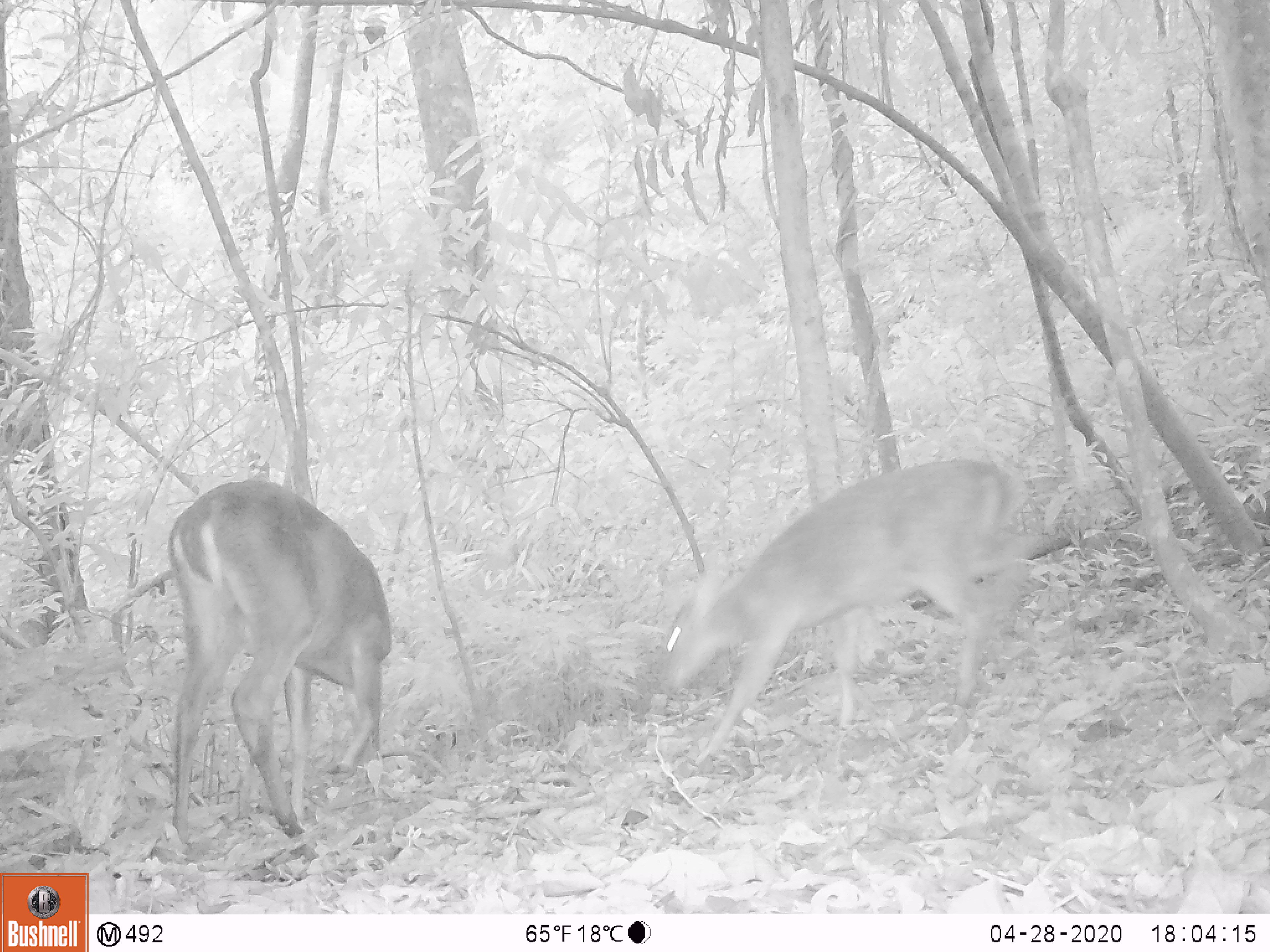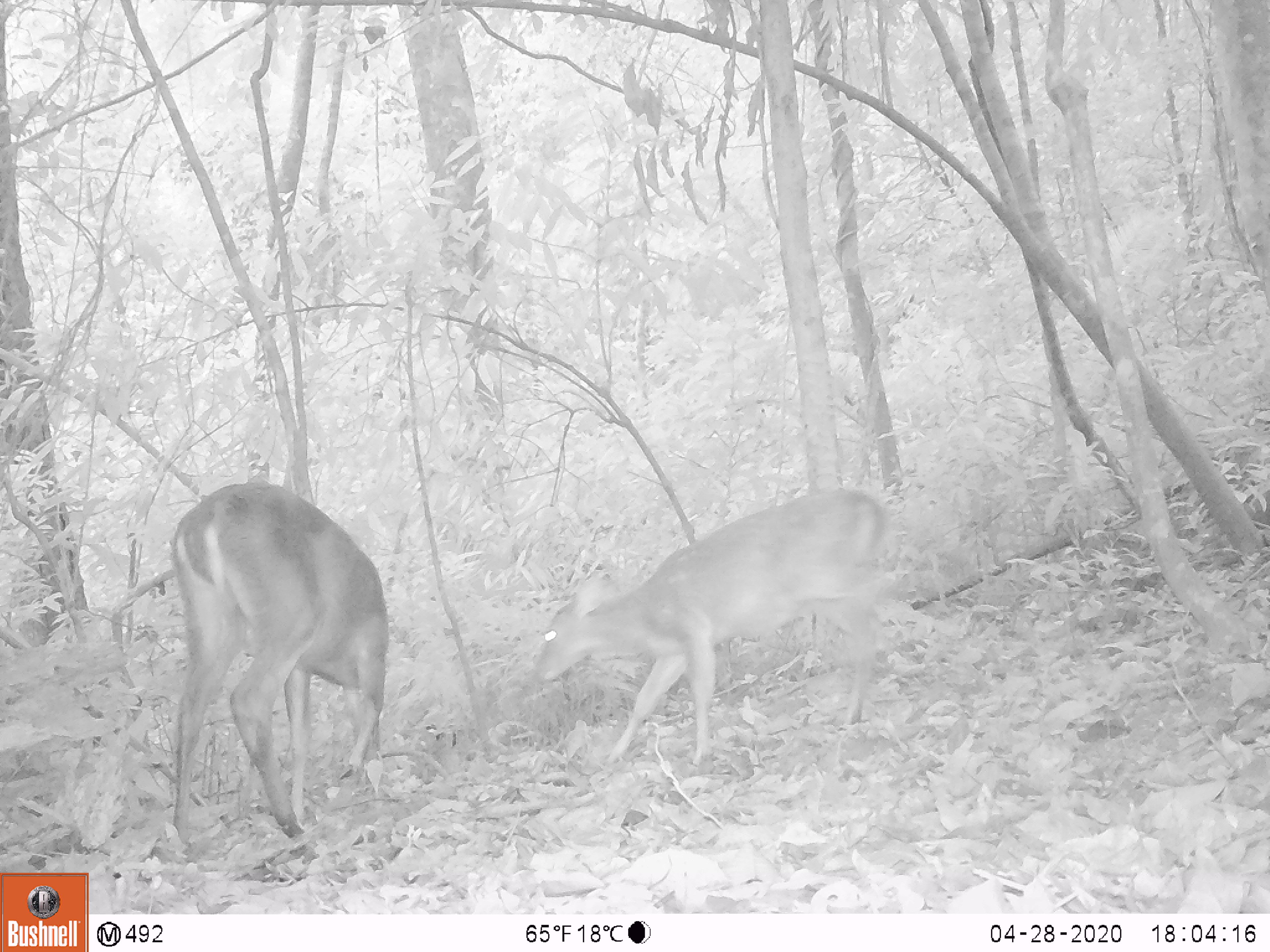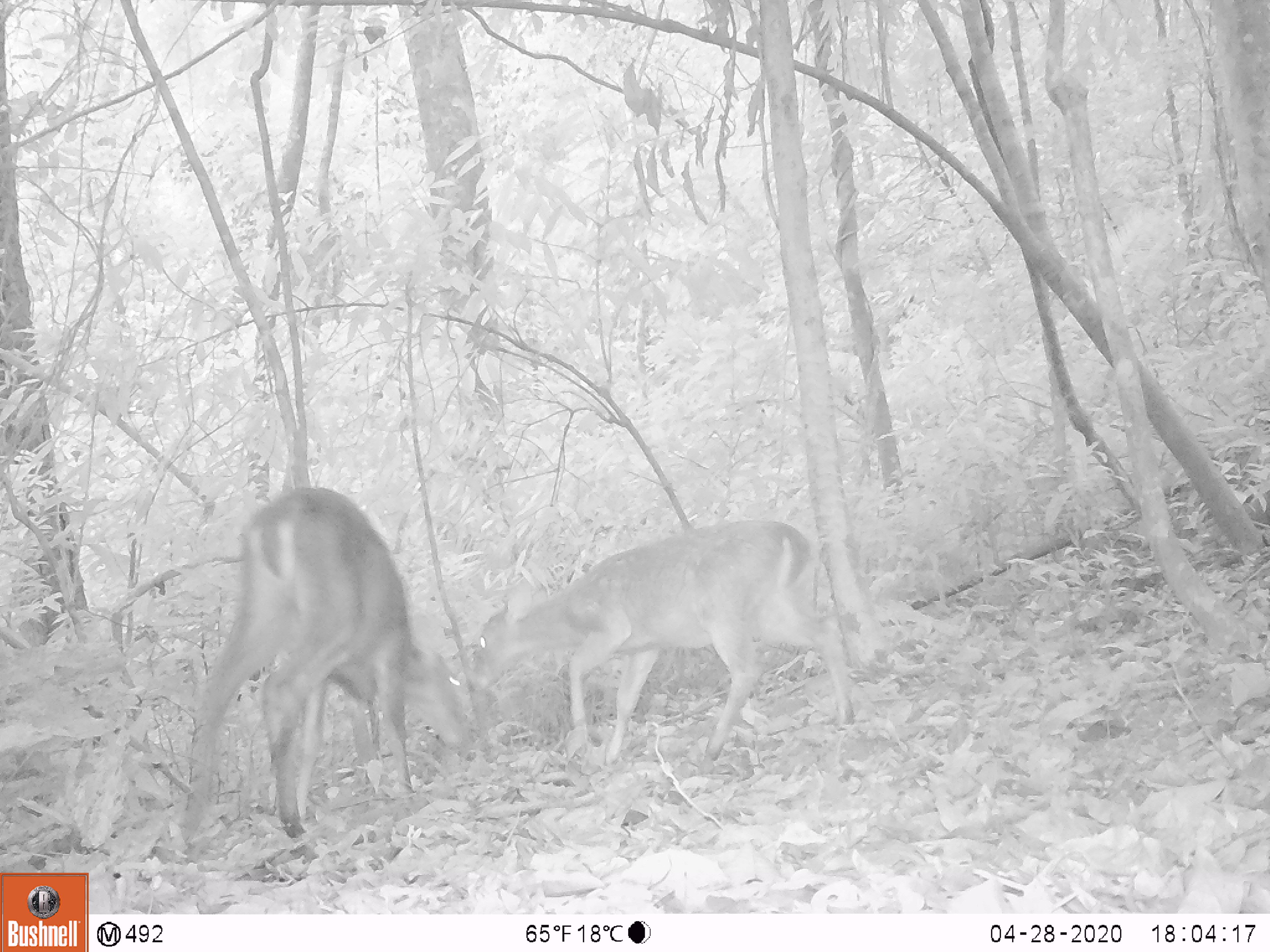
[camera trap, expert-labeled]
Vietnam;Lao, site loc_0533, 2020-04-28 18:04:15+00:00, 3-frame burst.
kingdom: Animalia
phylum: Chordata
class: Mammalia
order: Artiodactyla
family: Cervidae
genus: Muntiacus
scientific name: Muntiacus vuquangensis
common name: large-antlered muntjac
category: large antlered muntjac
Large antlered muntjac (large-antlered muntjac) (Muntiacus vuquangensis). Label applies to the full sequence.